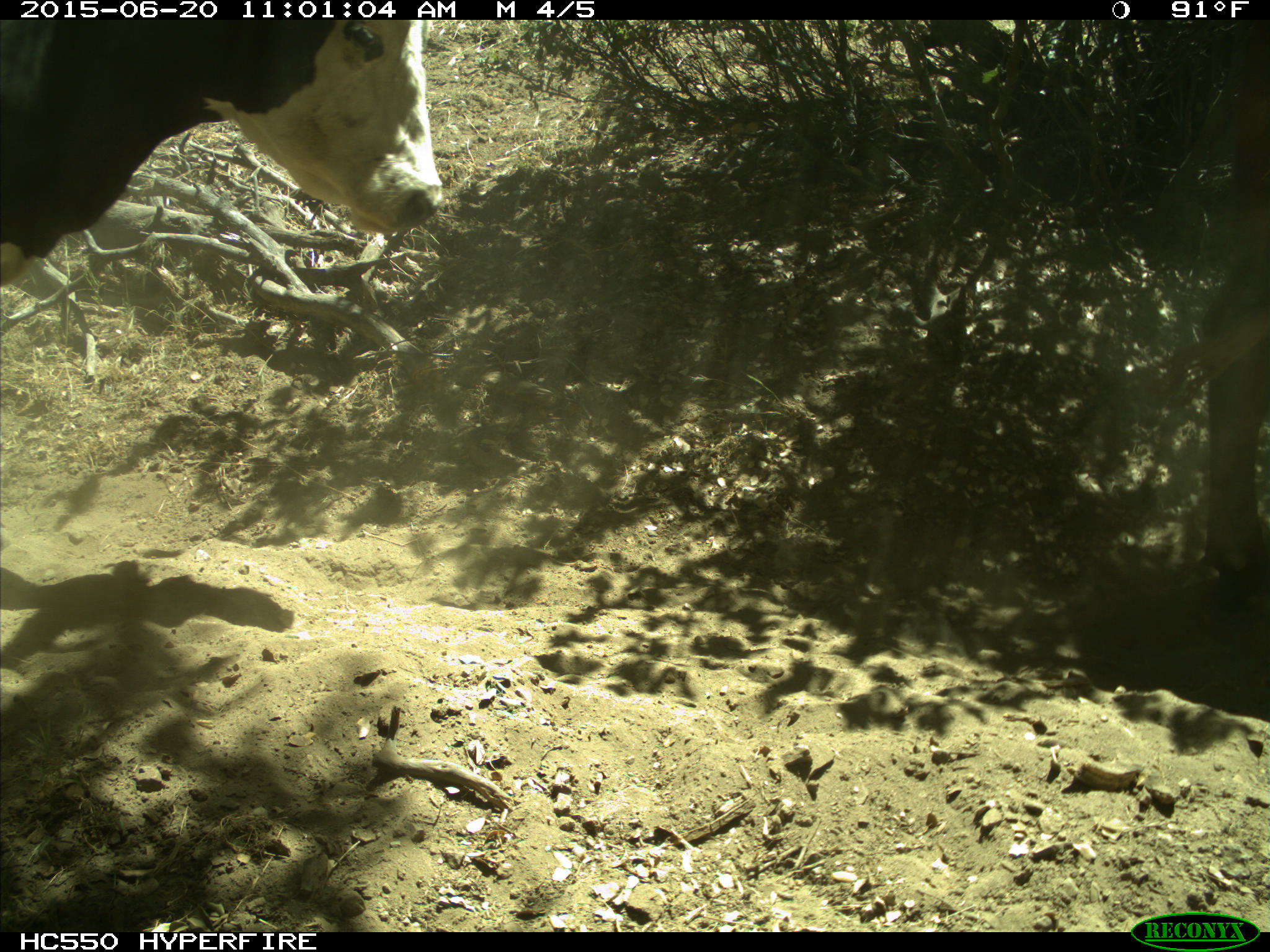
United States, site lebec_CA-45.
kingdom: Animalia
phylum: Chordata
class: Mammalia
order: Artiodactyla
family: Bovidae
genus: Bos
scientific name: Bos taurus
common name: domestic cow